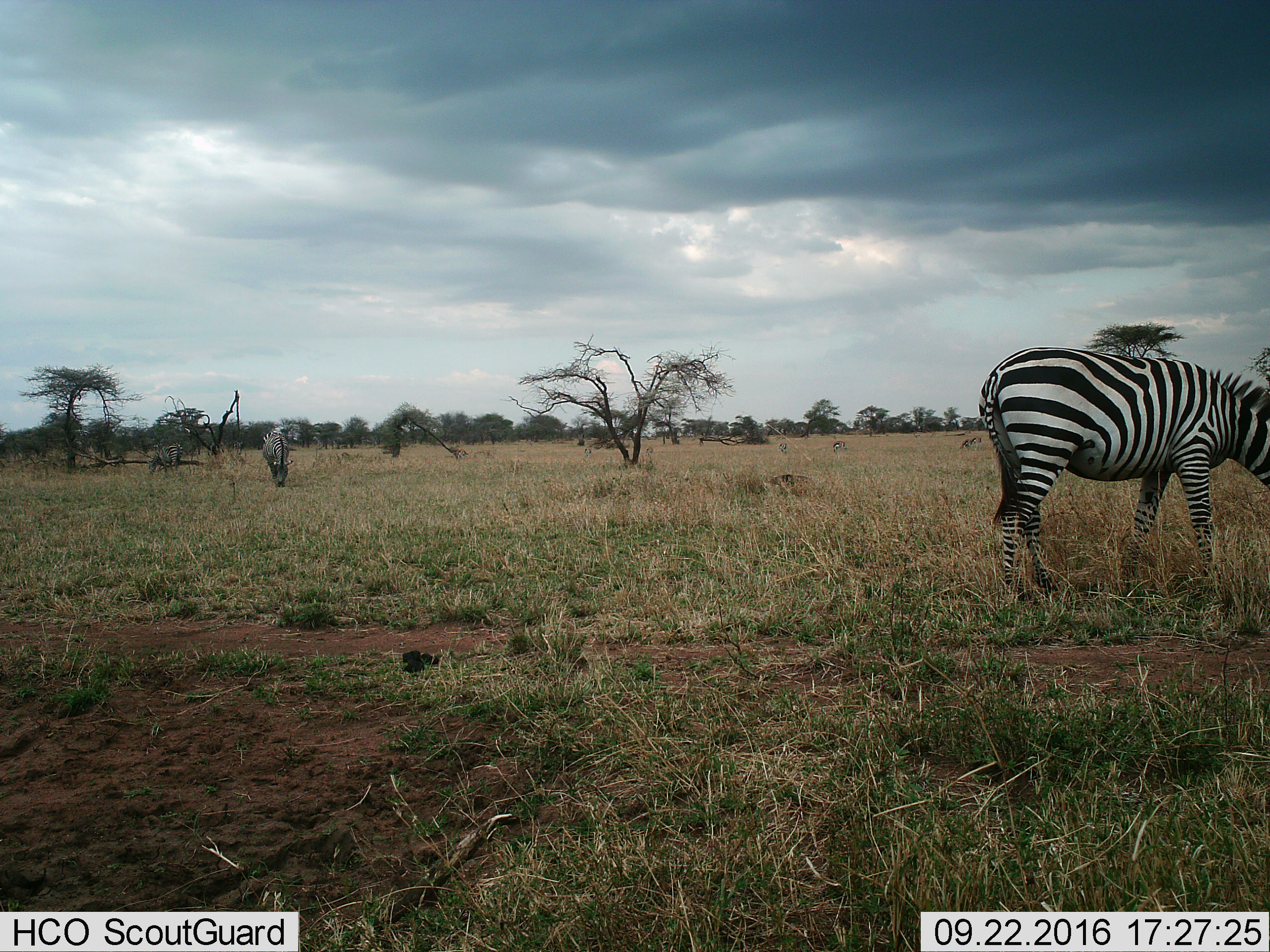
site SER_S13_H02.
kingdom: Animalia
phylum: Chordata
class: Mammalia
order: Perissodactyla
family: Equidae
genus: Equus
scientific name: Equus quagga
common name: plains zebra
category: zebraplains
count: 3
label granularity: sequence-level